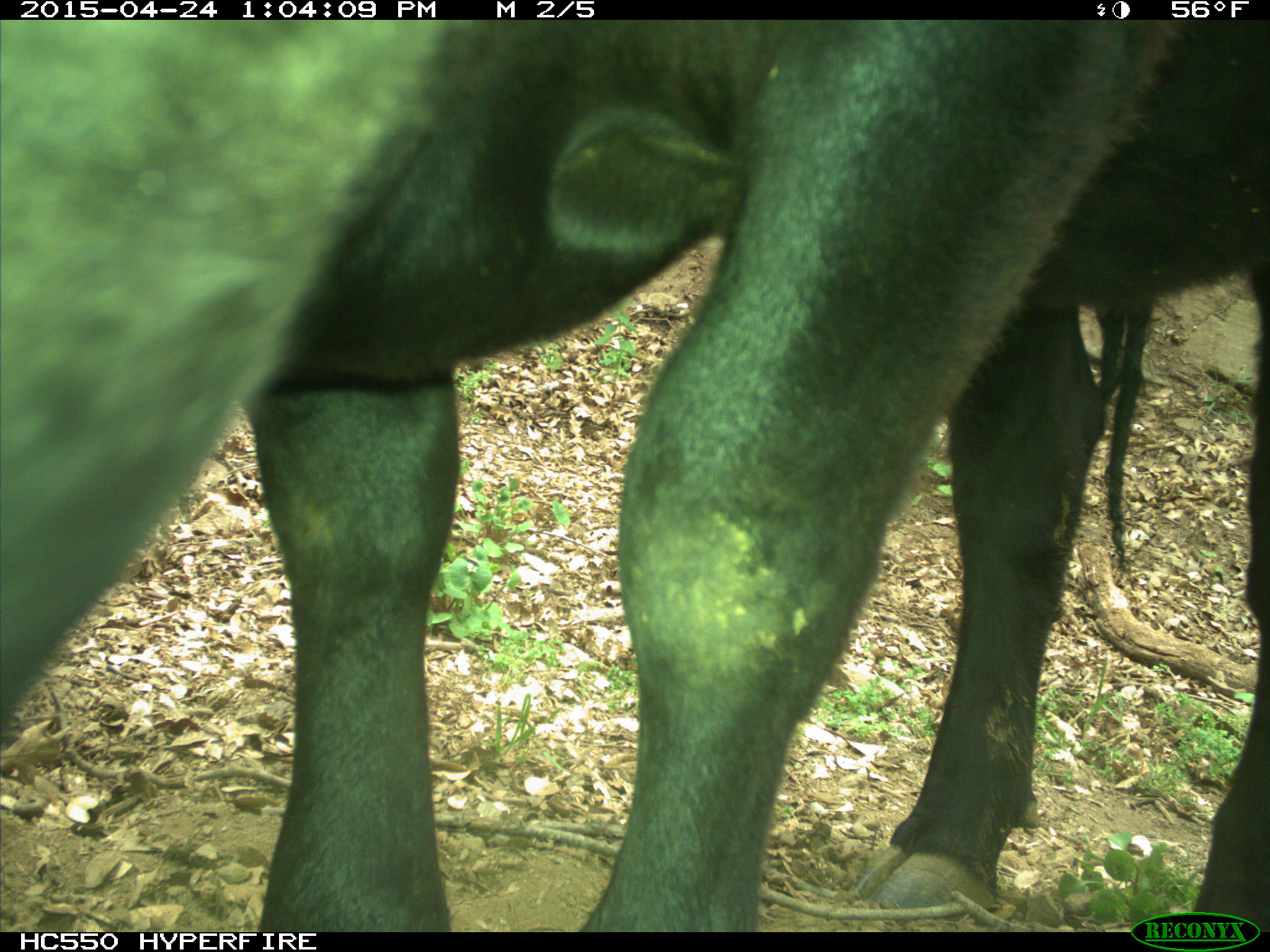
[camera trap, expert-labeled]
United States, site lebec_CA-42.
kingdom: Animalia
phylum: Chordata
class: Mammalia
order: Artiodactyla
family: Bovidae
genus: Bos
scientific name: Bos taurus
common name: domestic cow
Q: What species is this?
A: Bos taurus (domestic cow).